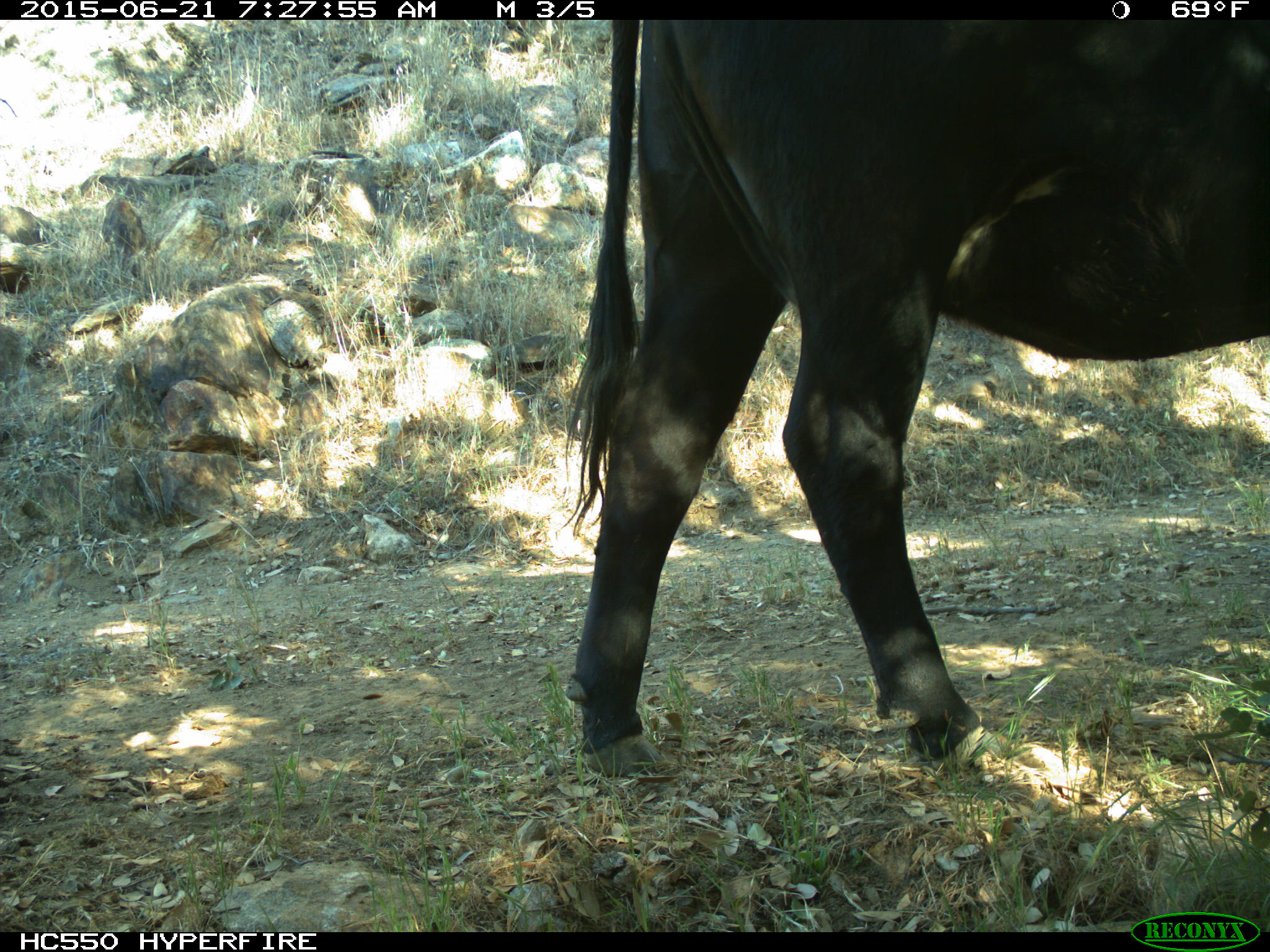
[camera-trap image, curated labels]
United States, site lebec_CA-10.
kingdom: Animalia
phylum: Chordata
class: Mammalia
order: Artiodactyla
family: Bovidae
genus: Bos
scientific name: Bos taurus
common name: domestic cow